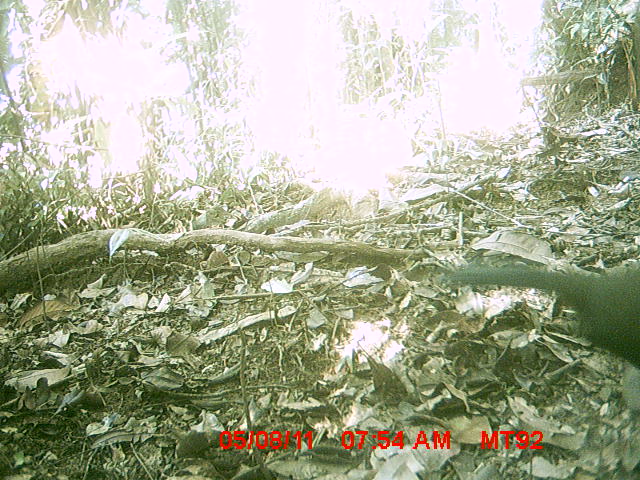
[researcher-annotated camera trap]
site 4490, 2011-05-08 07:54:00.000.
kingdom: Animalia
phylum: Chordata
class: Aves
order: Cuculiformes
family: Cuculidae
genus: Coua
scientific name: Coua serriana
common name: red-breasted coua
Coua serriana (red-breasted coua), count 1.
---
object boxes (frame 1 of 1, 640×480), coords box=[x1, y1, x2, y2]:
coua serriana: box=[443, 263, 640, 371]